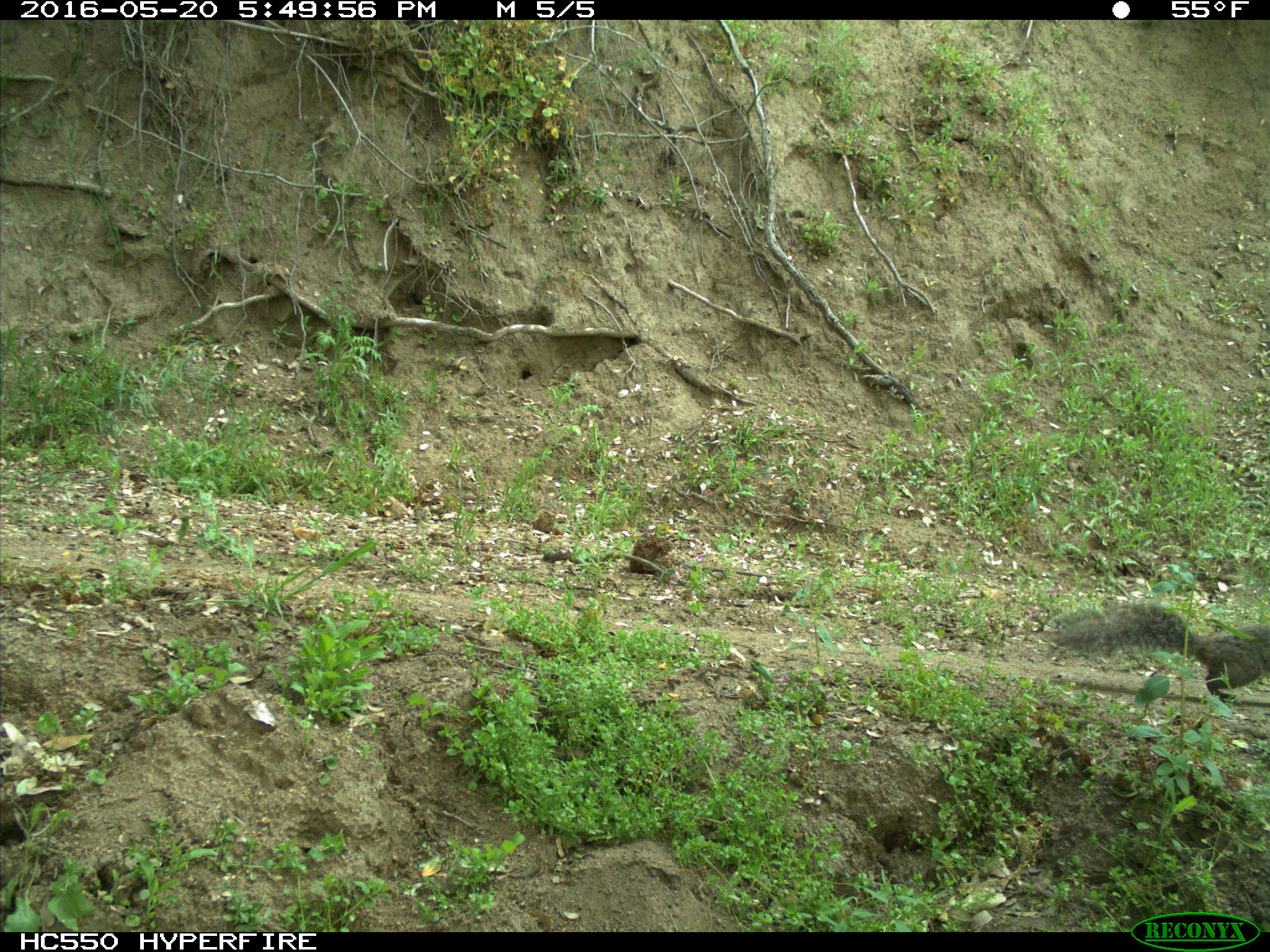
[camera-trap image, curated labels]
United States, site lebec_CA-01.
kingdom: Animalia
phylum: Chordata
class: Mammalia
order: Rodentia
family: Sciuridae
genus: Sciurus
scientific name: Sciurus carolinensis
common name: eastern gray squirrel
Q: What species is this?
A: Sciurus carolinensis (eastern gray squirrel).